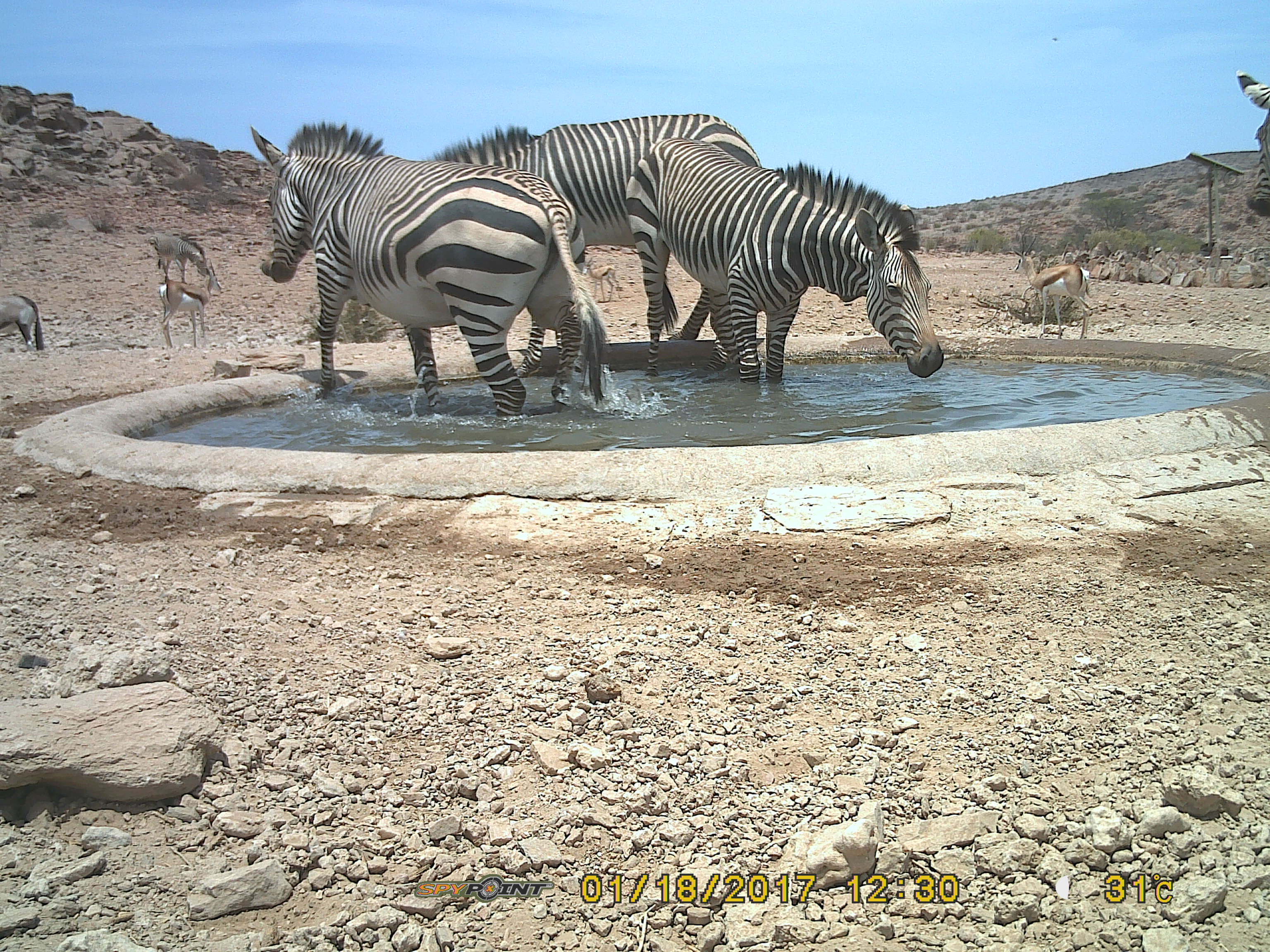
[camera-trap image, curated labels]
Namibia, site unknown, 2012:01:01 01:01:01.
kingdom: Animalia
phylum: Chordata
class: Mammalia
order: Perissodactyla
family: Equidae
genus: Equus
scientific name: Equus zebra hartmannae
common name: hartmann's mountain zebra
Equus zebra hartmannae (hartmann's mountain zebra).